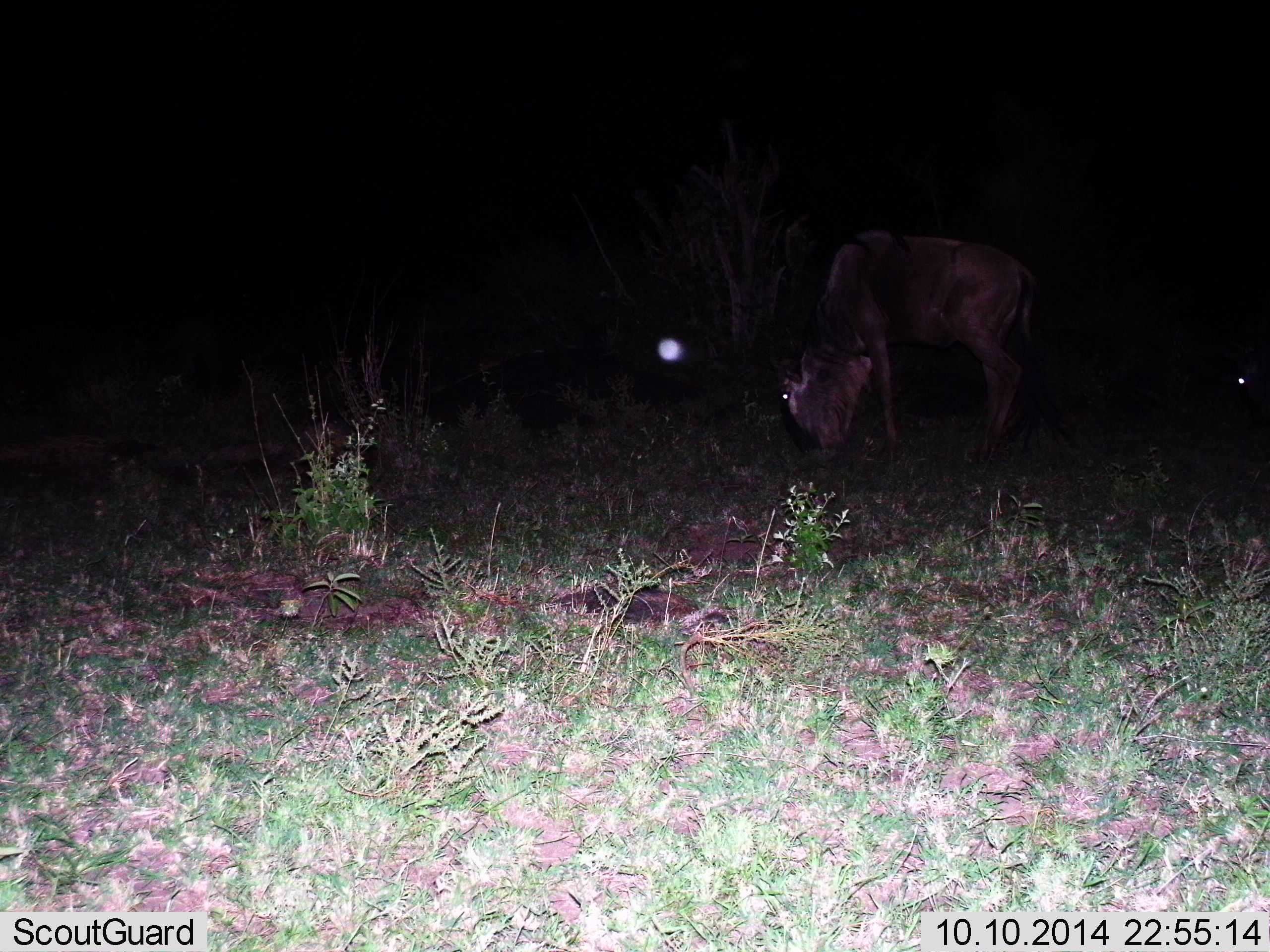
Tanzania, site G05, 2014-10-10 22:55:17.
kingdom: Animalia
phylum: Chordata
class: Mammalia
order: Artiodactyla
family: Bovidae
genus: Connochaetes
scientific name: Connochaetes taurinus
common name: blue wildebeest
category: wildebeest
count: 1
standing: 23%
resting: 0%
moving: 0%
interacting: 0%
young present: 0%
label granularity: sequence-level